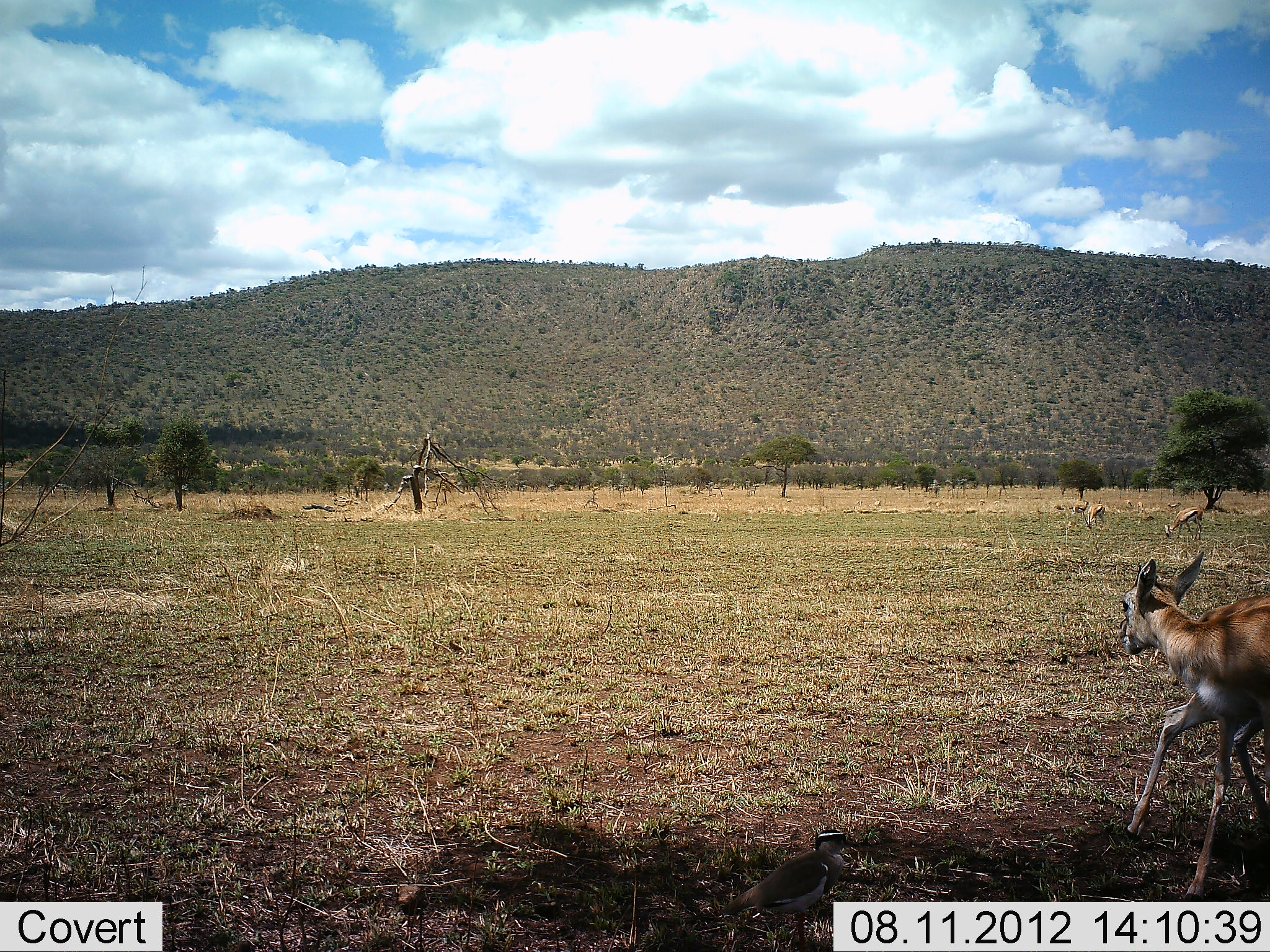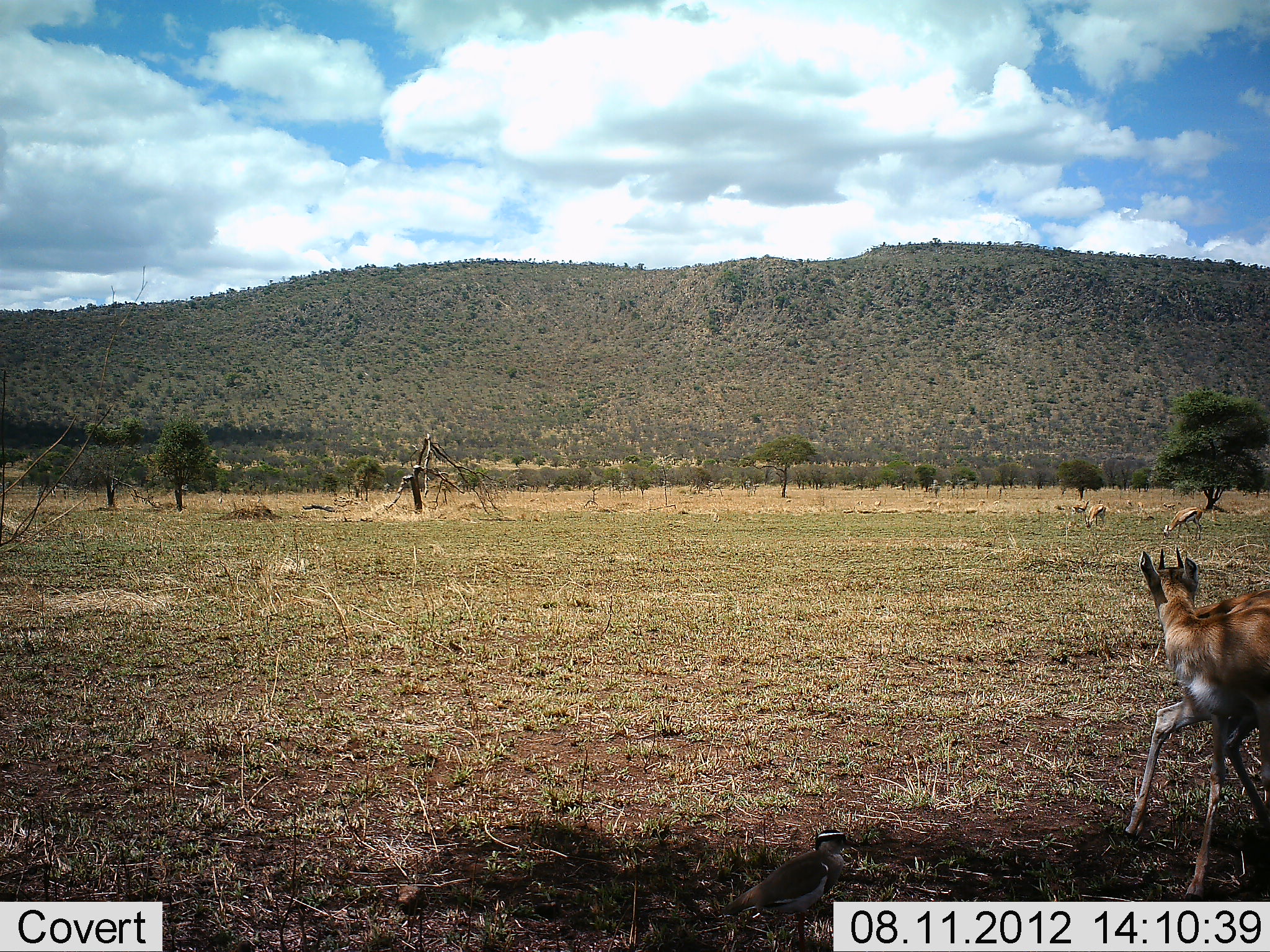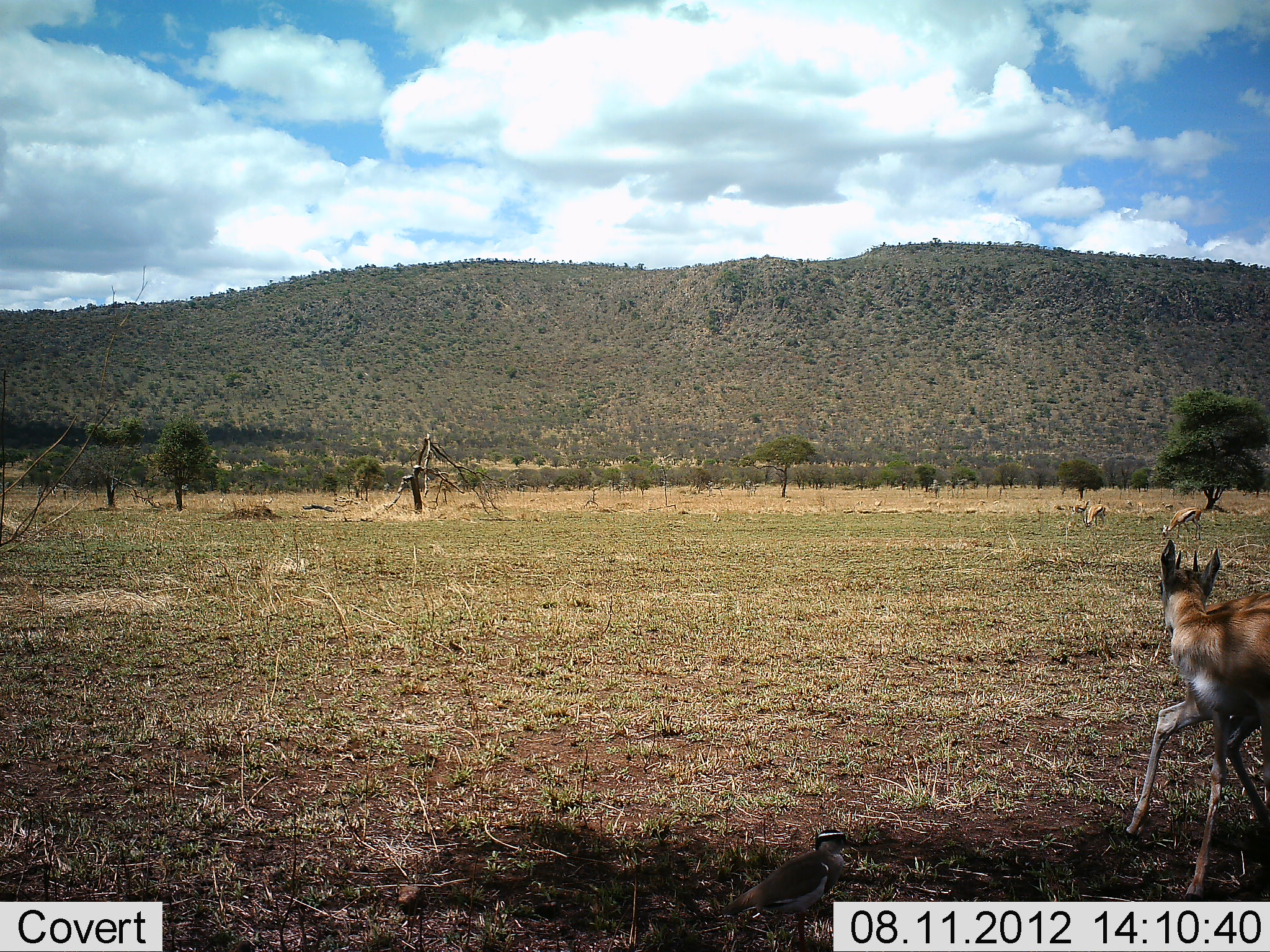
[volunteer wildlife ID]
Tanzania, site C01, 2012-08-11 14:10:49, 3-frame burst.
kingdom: Animalia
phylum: Chordata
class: Mammalia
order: Artiodactyla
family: Bovidae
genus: Eudorcas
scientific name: Eudorcas thomsonii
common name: thomson's gazelle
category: gazellethomsons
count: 4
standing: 82%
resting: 0%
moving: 9%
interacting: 18%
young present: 27%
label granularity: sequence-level